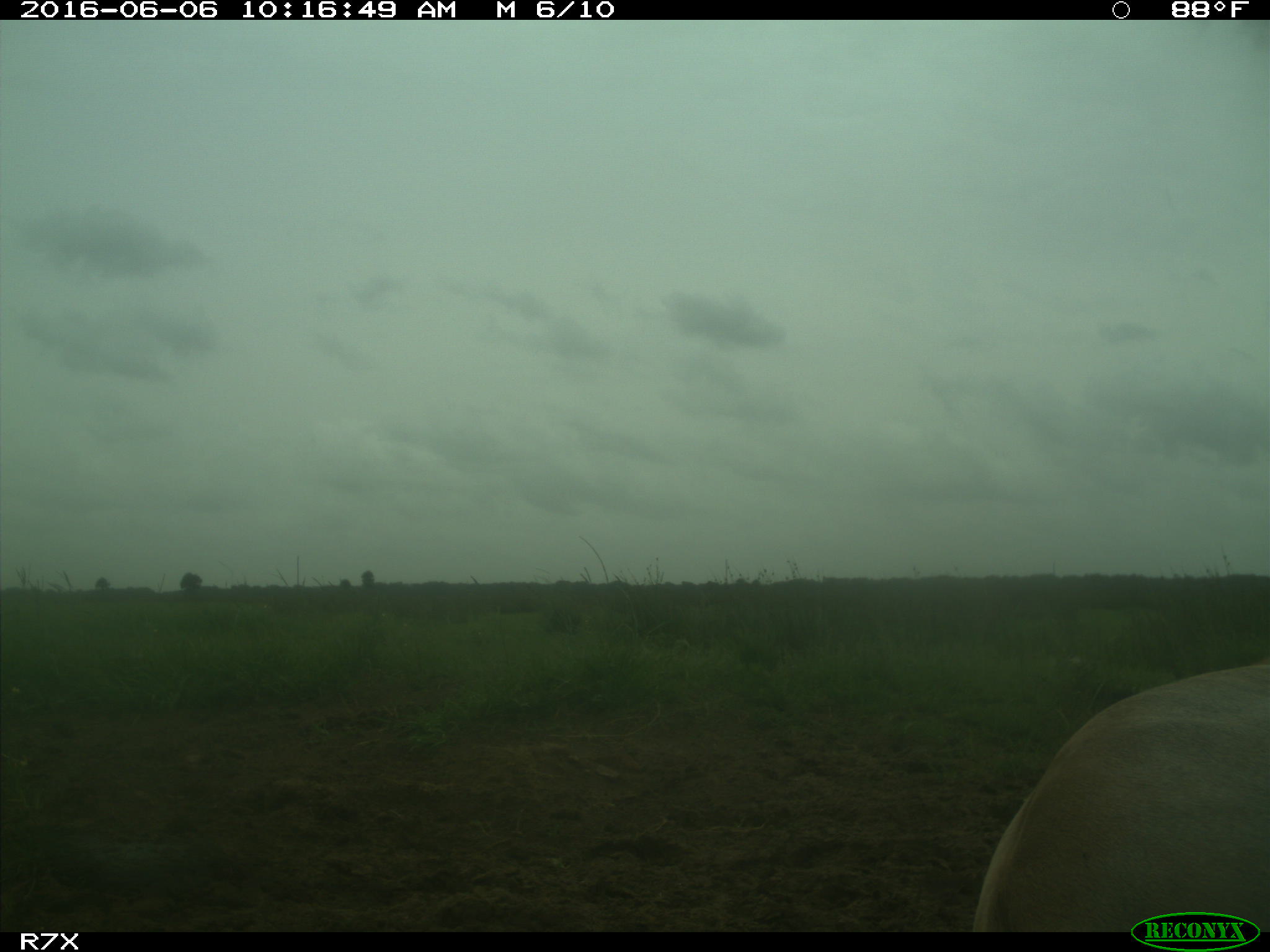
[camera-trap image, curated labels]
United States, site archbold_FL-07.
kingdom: Animalia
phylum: Chordata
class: Mammalia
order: Artiodactyla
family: Bovidae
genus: Bos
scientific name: Bos taurus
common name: domestic cow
Bos taurus (domestic cow).